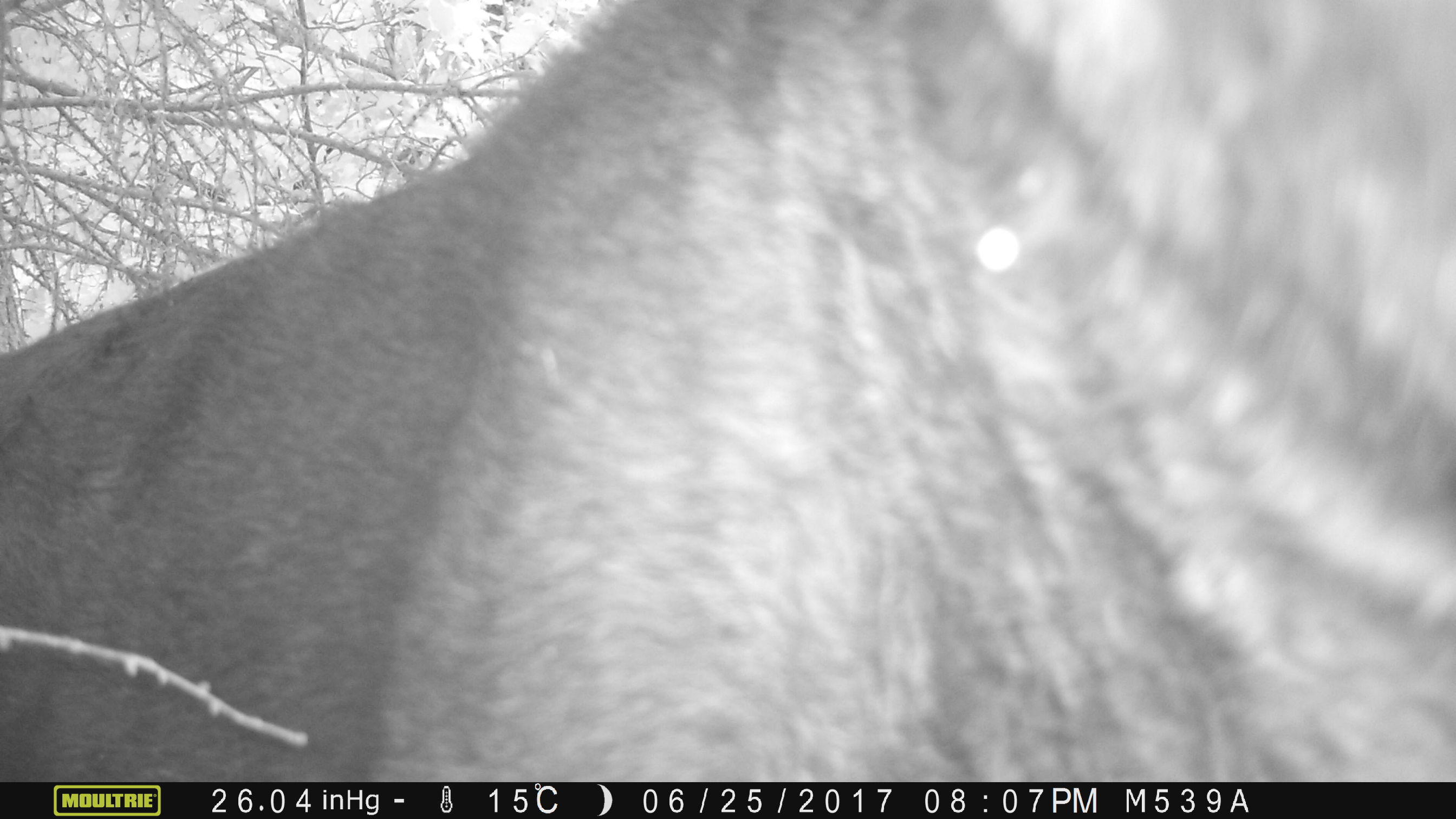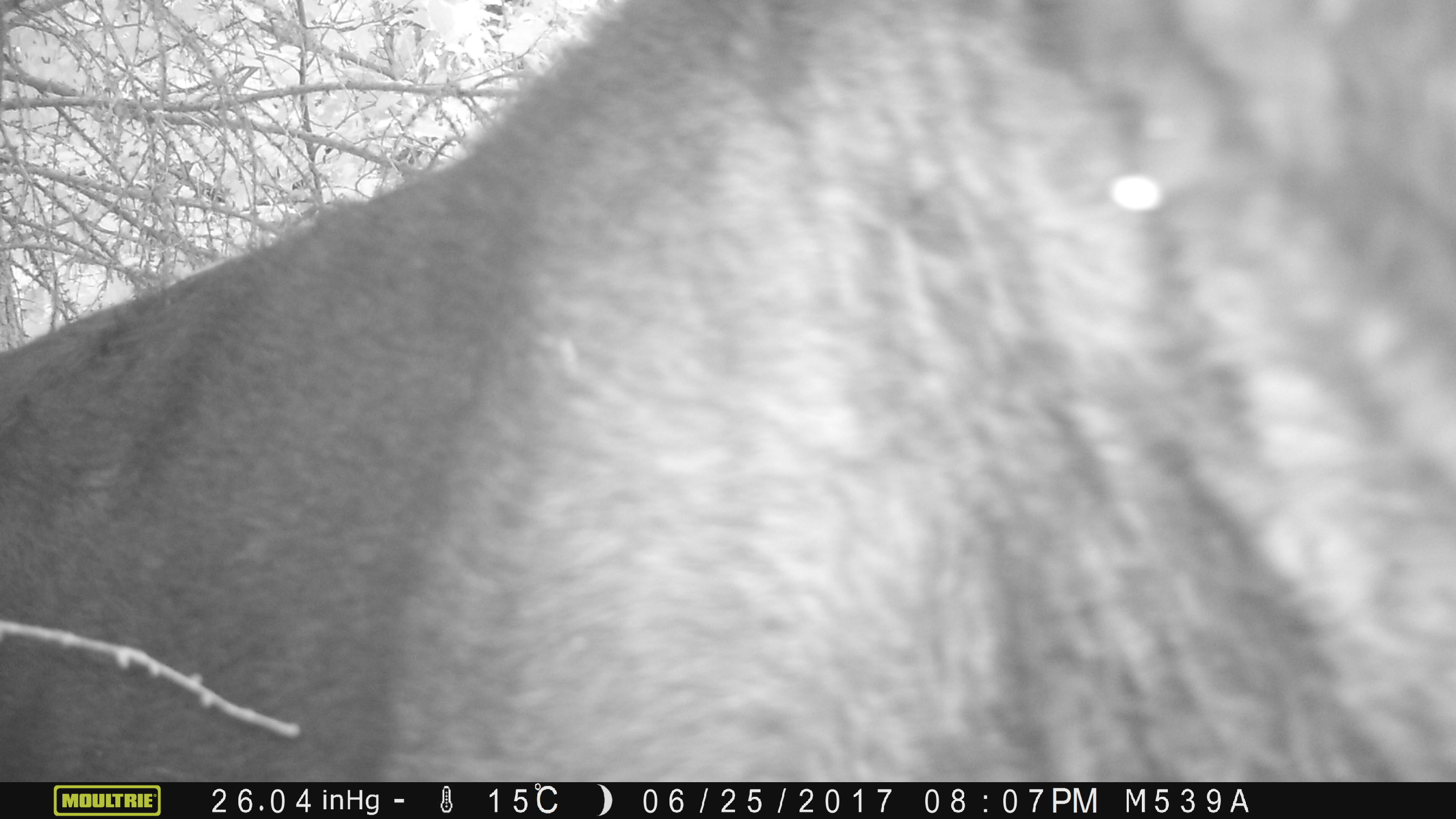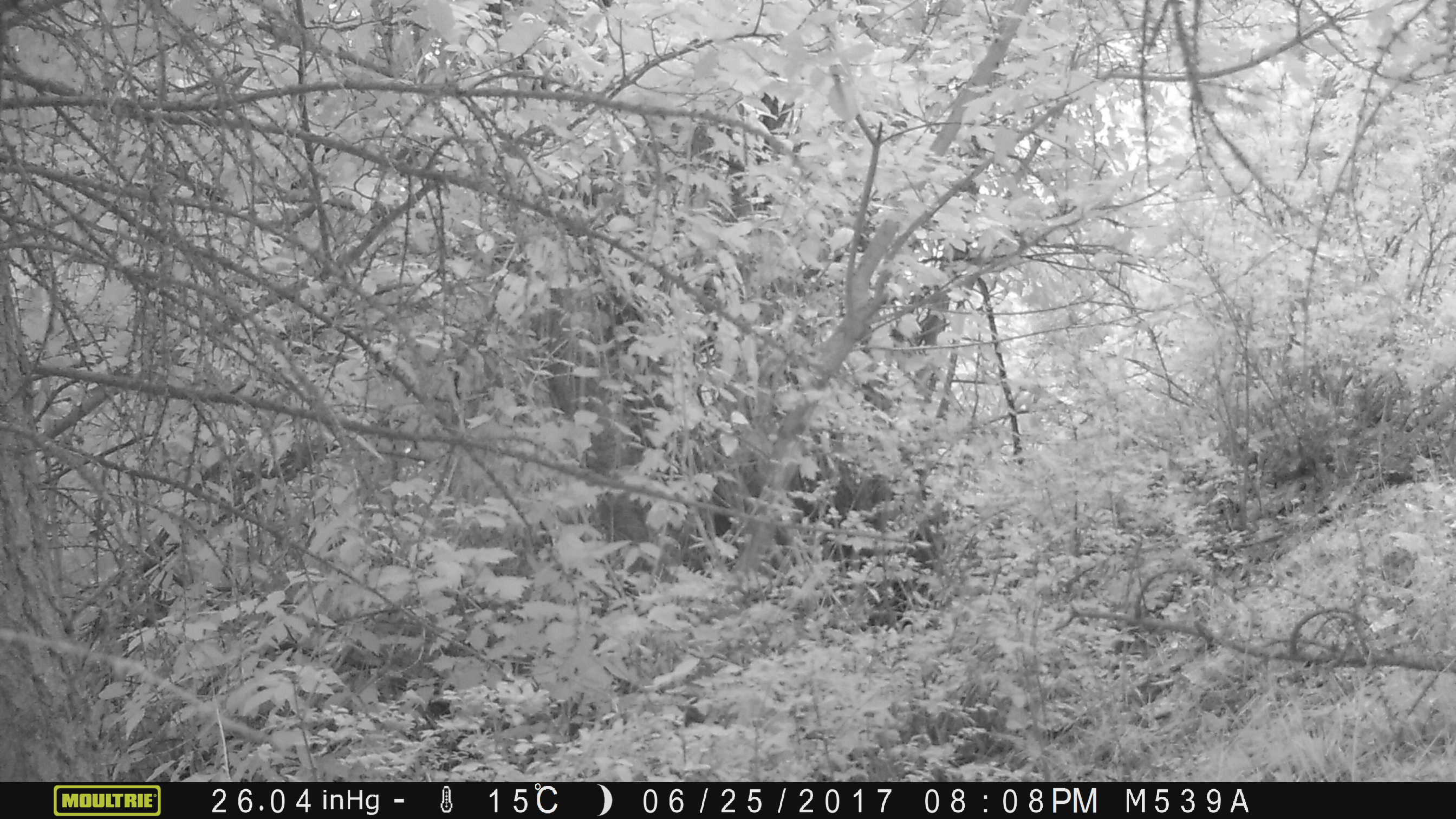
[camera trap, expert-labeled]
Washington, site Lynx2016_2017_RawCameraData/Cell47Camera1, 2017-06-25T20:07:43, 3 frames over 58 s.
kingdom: Animalia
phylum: Chordata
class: Mammalia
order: Artiodactyla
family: Bovidae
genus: Bos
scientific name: Bos taurus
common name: domestic cattle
Domestic cattle (Bos taurus). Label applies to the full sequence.